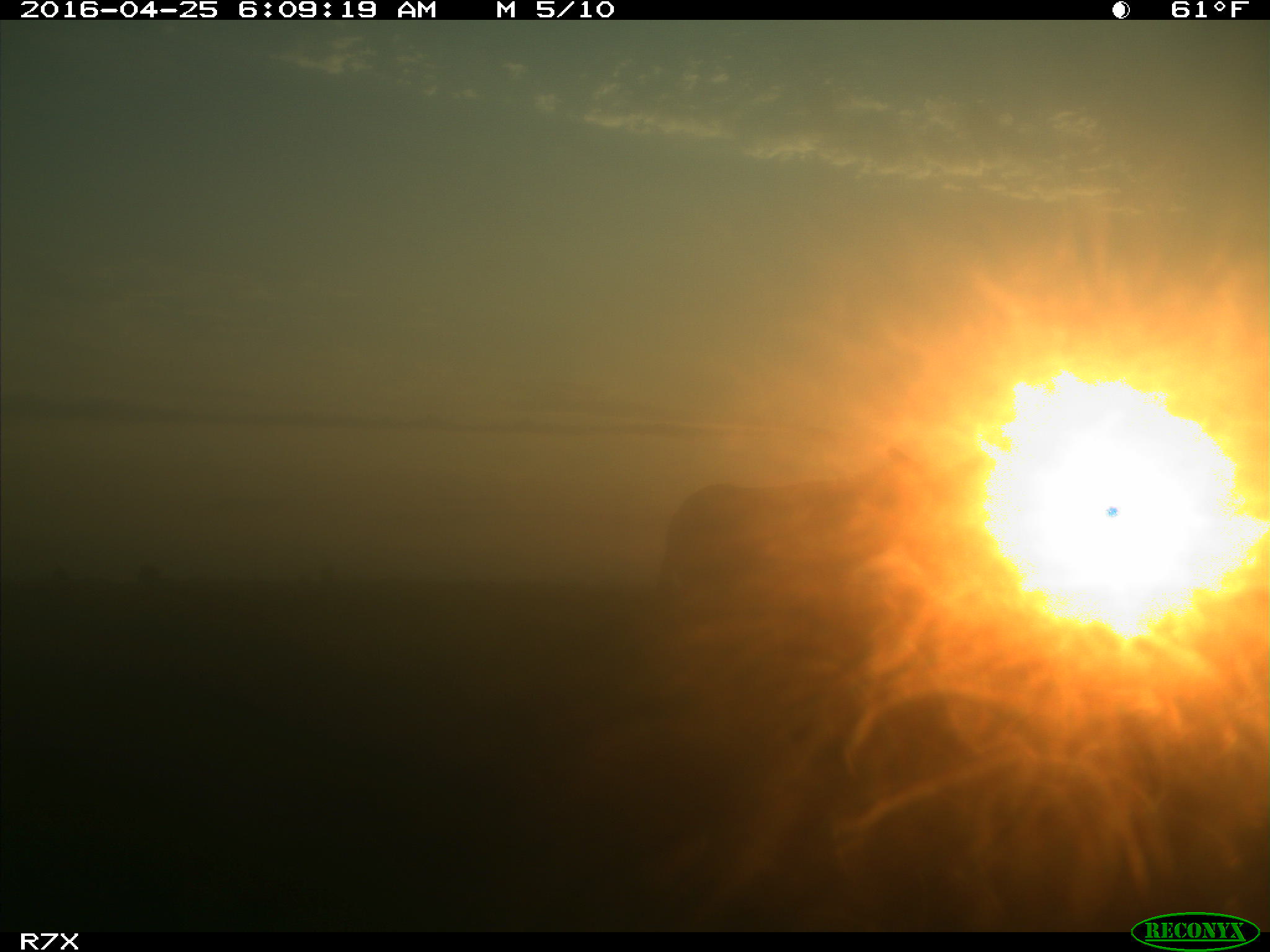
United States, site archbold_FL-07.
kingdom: Animalia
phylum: Chordata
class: Mammalia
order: Artiodactyla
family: Bovidae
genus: Bos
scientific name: Bos taurus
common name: domestic cow